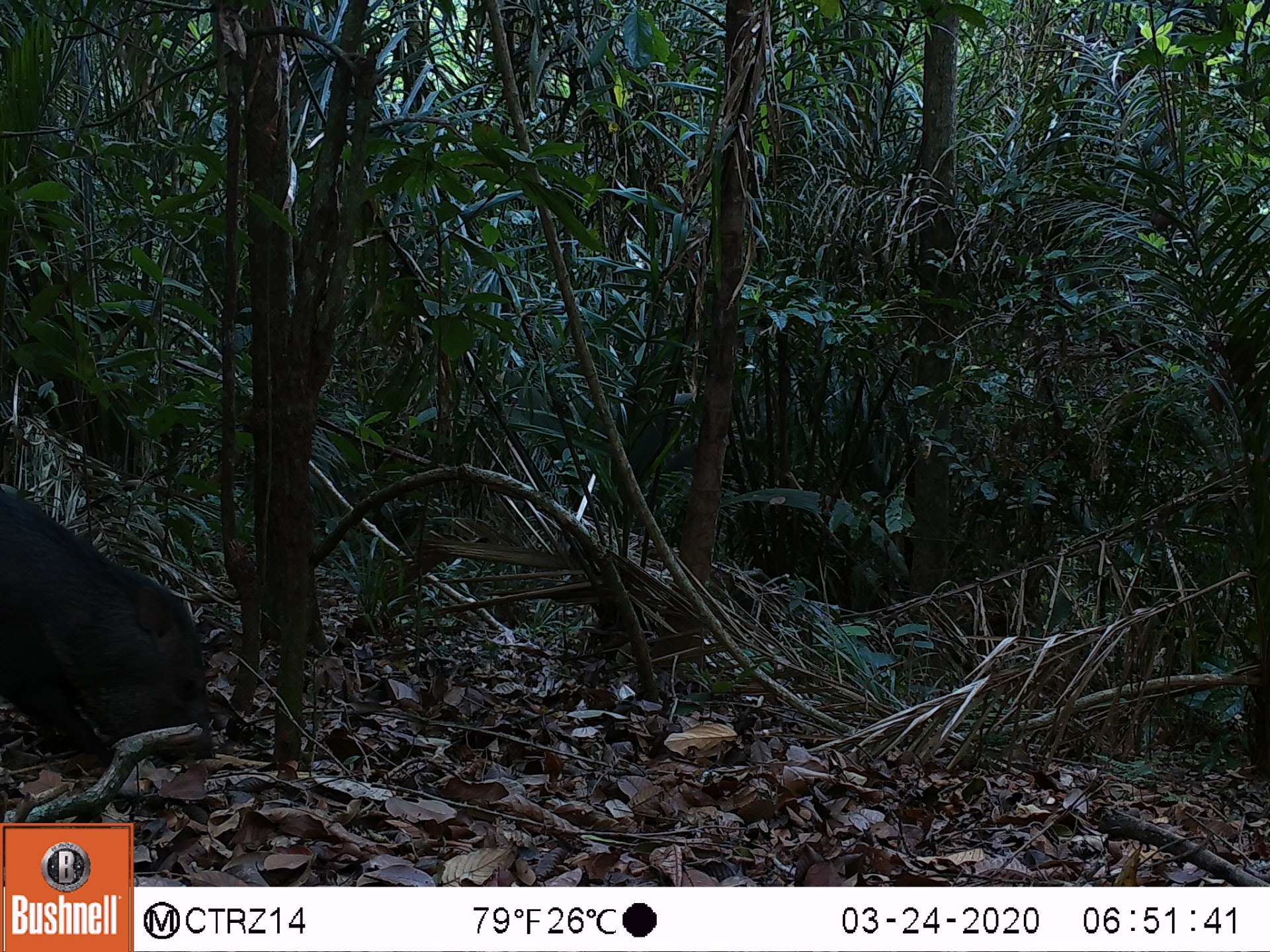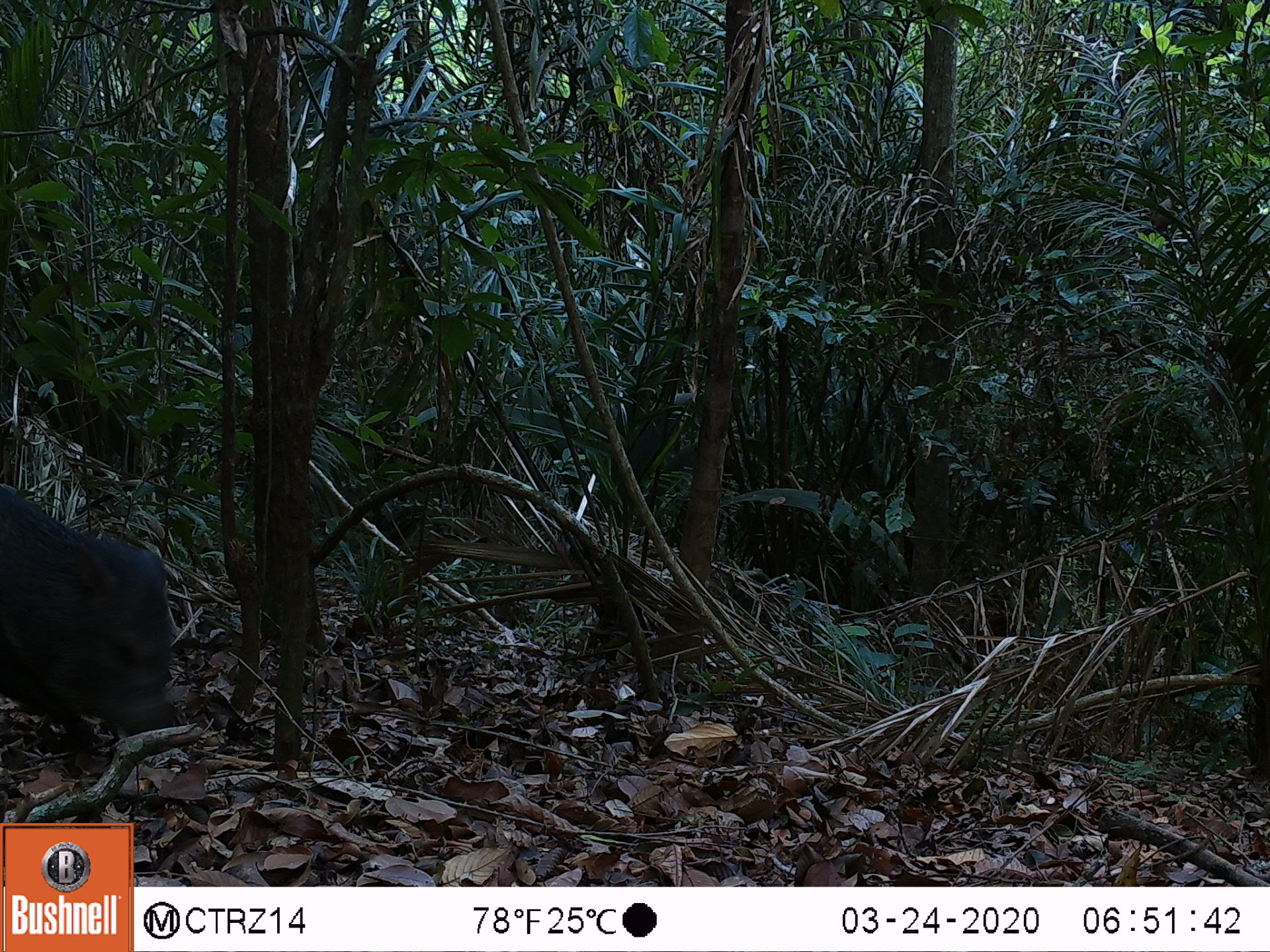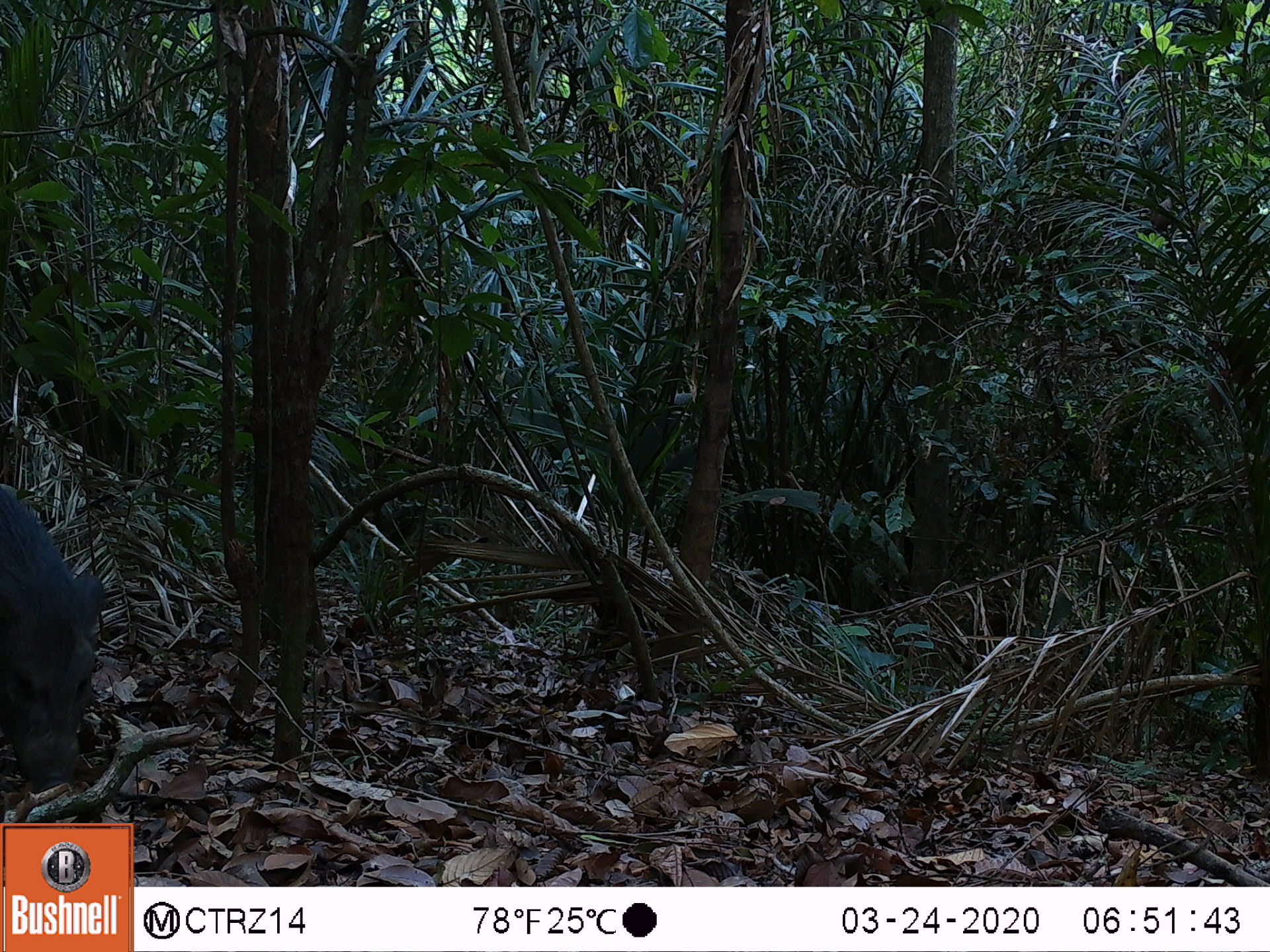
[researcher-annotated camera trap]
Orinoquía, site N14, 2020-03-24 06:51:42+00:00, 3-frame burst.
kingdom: Animalia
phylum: Chordata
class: Mammalia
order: Artiodactyla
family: Tayassuidae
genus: Pecari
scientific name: Pecari tajacu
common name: collared peccary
Collared peccary (Pecari tajacu).